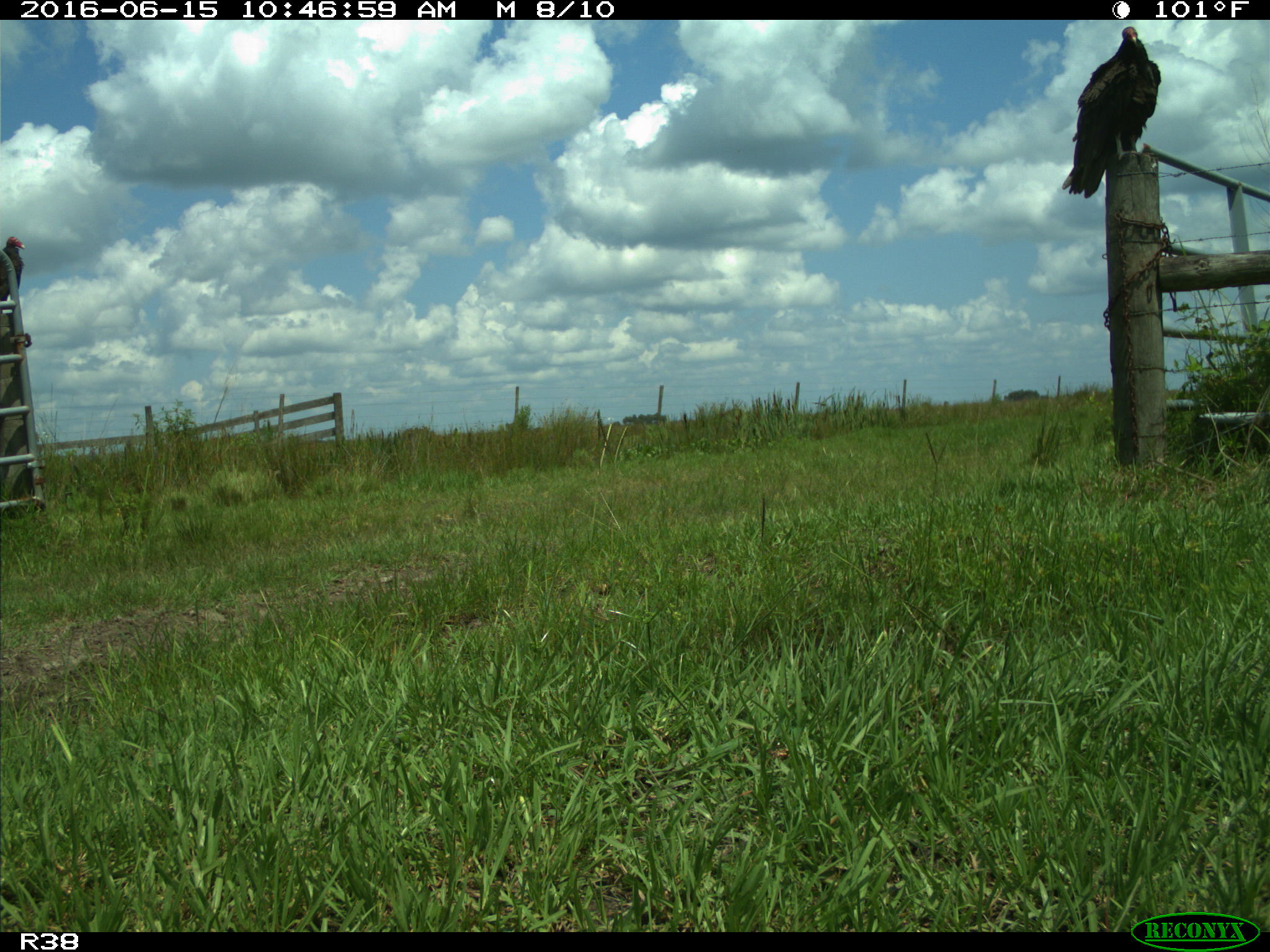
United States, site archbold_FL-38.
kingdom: Animalia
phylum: Chordata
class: Aves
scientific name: Aves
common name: birds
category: unidentified bird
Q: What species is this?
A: Unidentified bird (birds) (Aves).